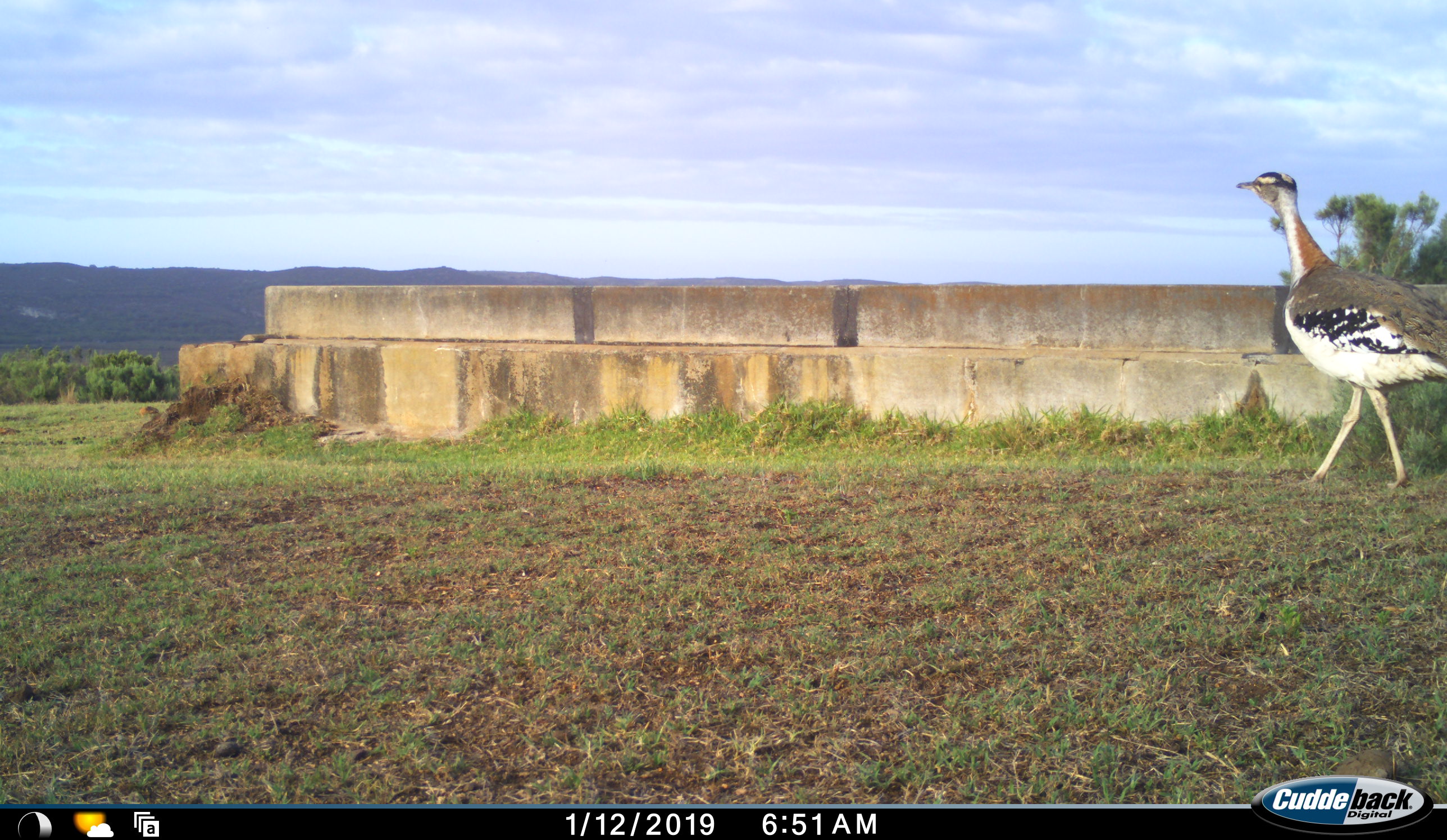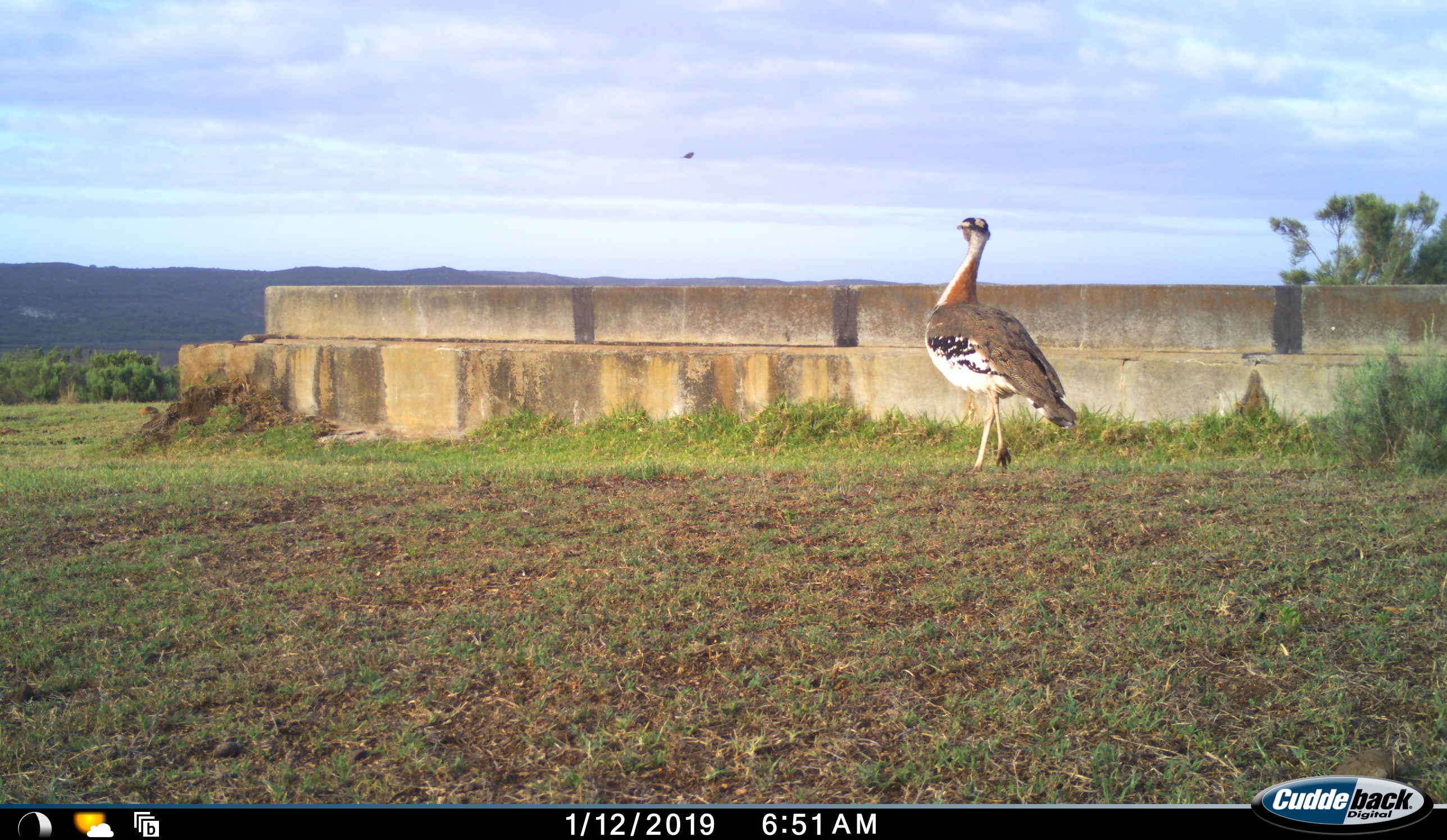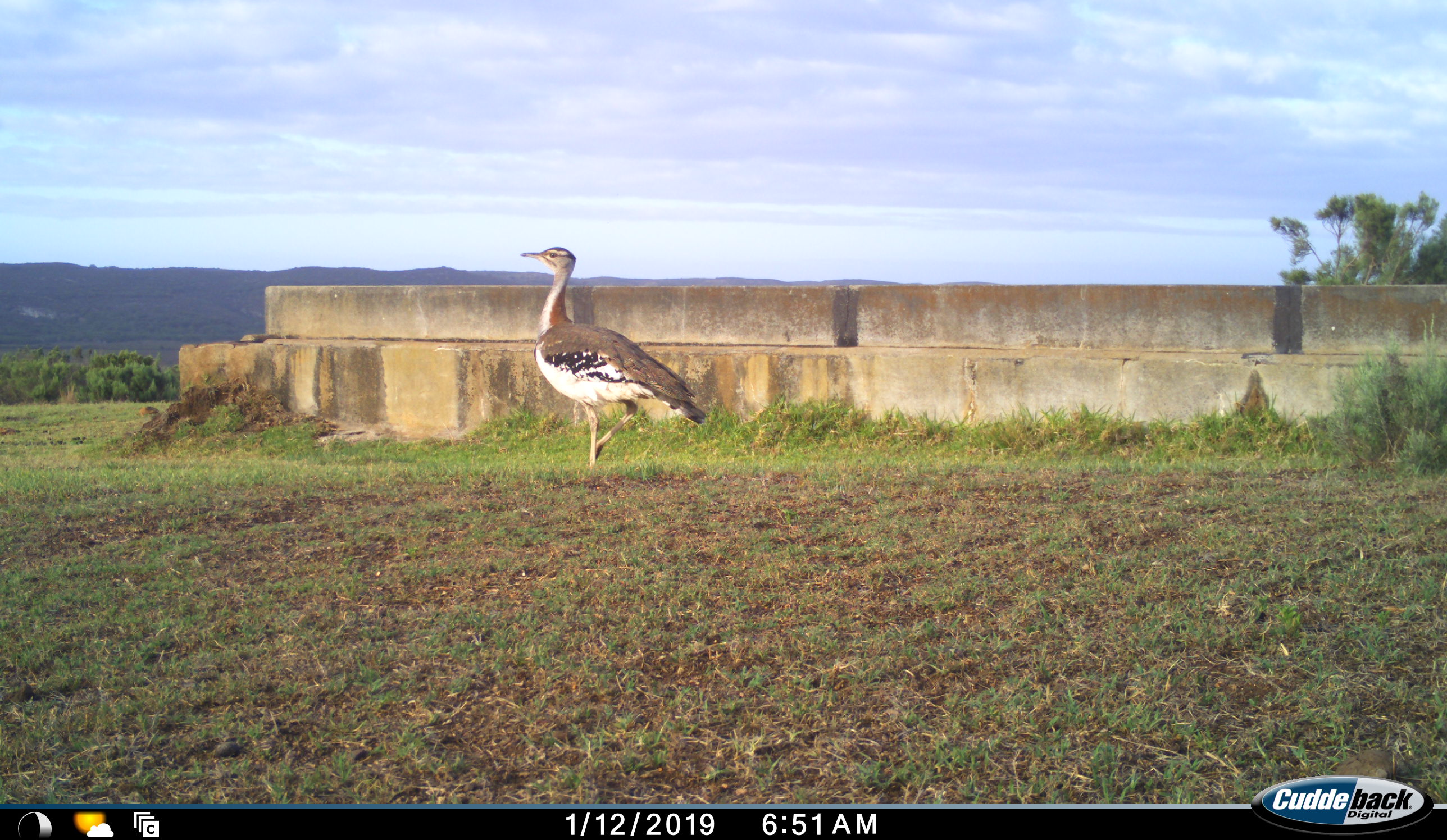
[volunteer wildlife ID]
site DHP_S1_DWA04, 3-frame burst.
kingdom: Animalia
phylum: Chordata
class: Aves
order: Otidiformes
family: Otididae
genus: Neotis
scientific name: Neotis denhami denhami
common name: denham's bustard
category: bustarddenhams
Bustarddenhams (denham's bustard) (Neotis denhami denhami), count 1. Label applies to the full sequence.